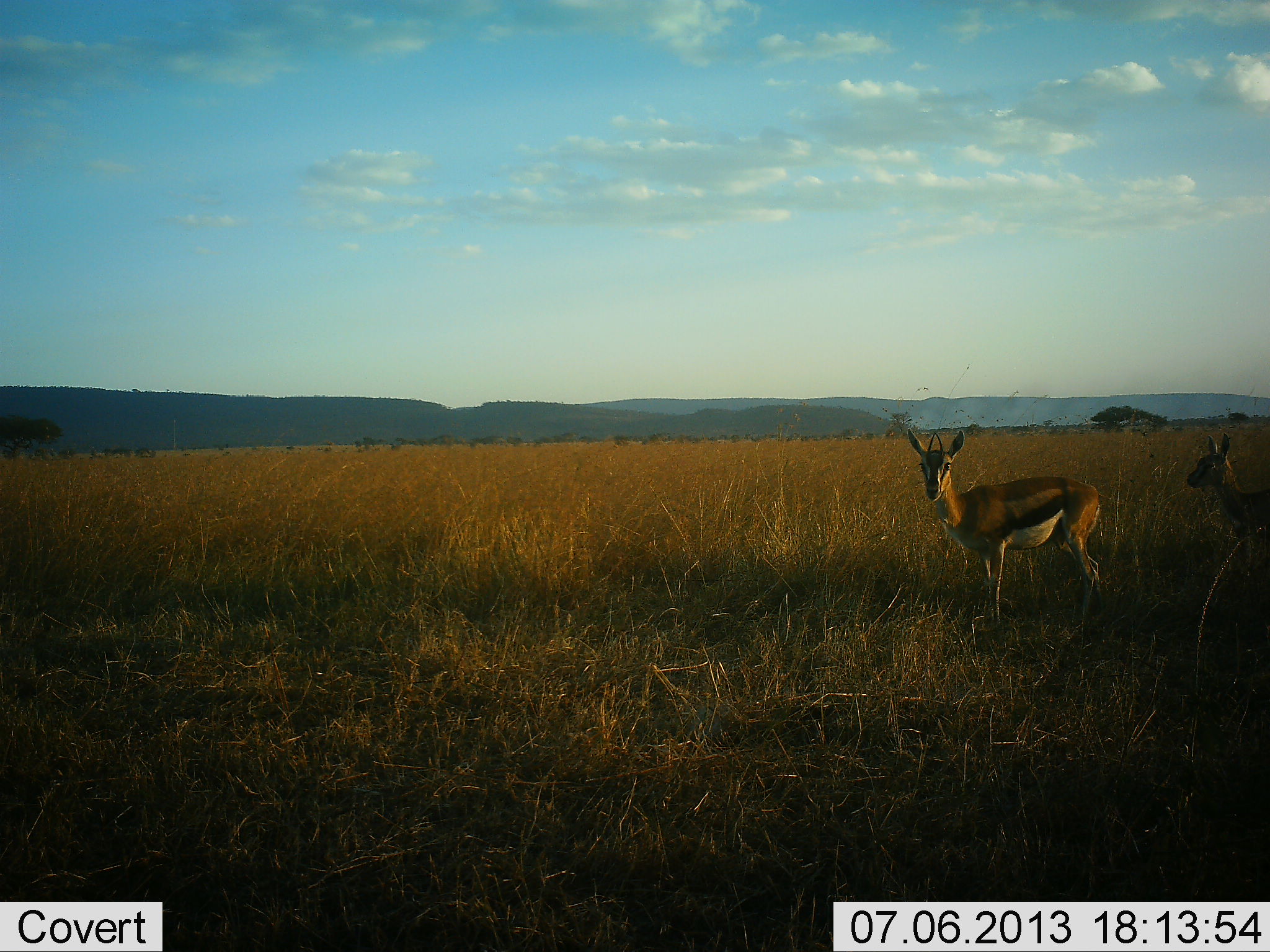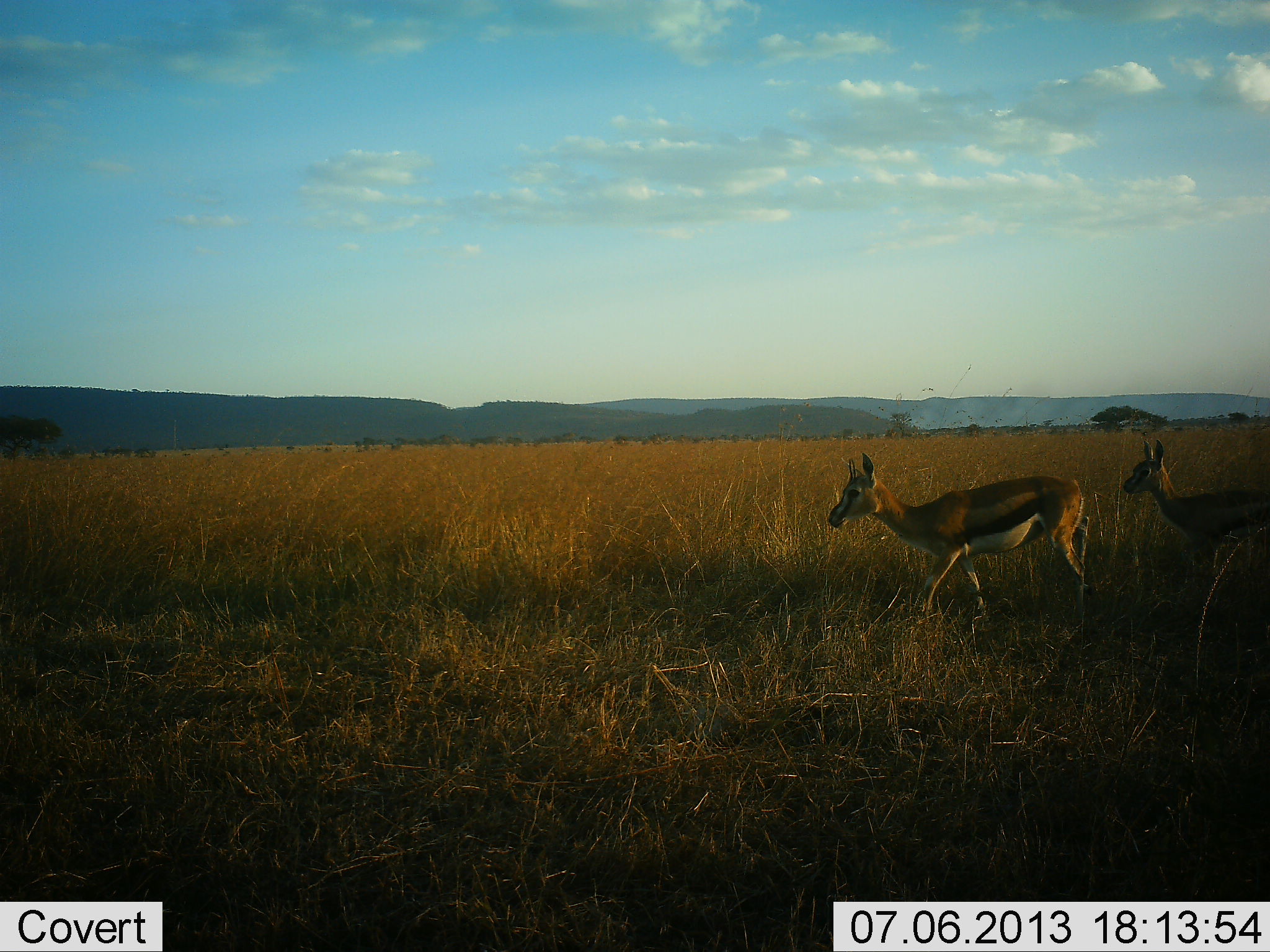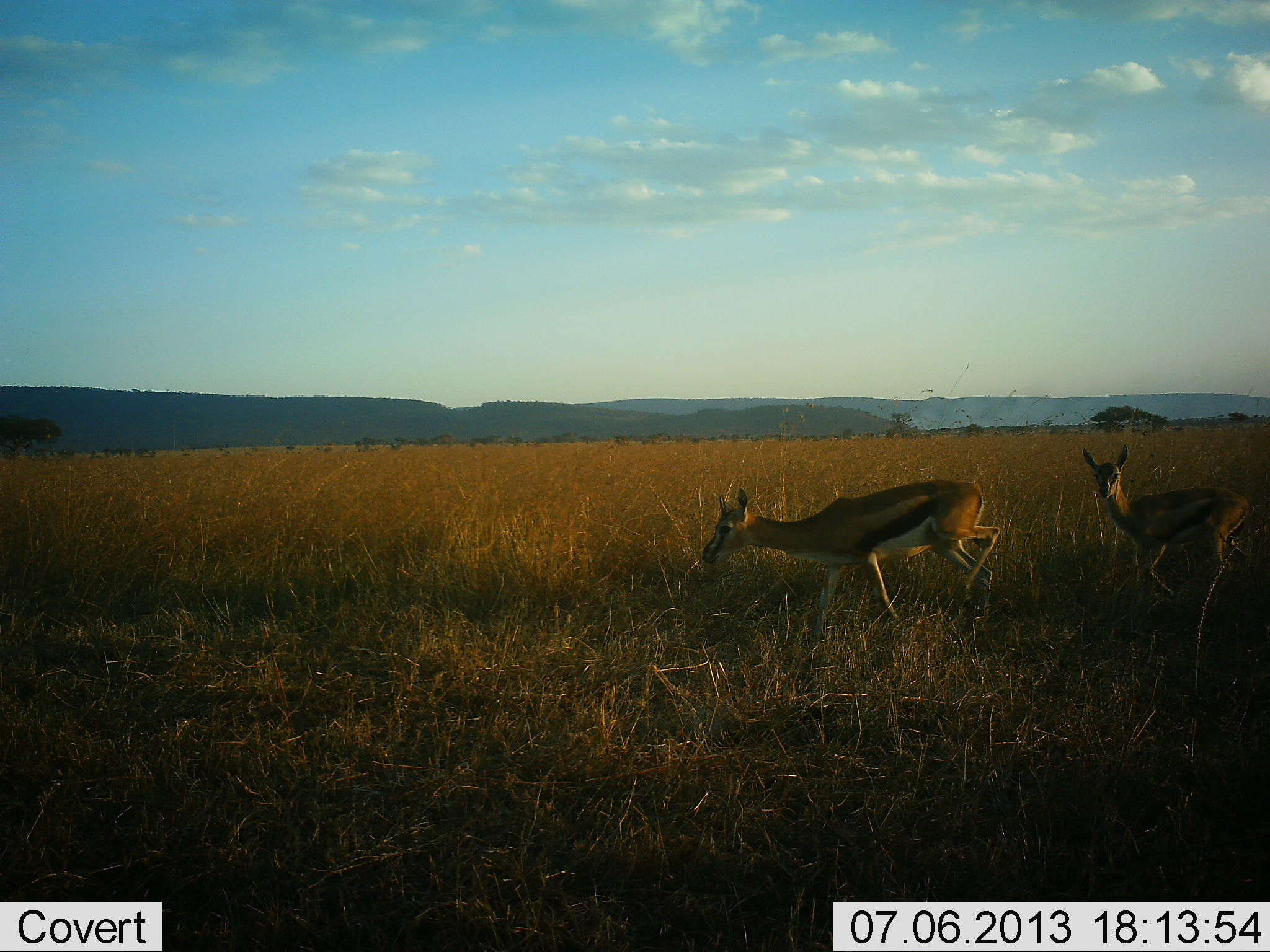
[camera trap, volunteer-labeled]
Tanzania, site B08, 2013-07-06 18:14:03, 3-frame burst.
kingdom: Animalia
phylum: Chordata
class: Mammalia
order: Artiodactyla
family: Bovidae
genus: Eudorcas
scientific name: Eudorcas thomsonii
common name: thomson's gazelle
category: gazellethomsons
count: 2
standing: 4%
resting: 0%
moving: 100%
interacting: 4%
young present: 15%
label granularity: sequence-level